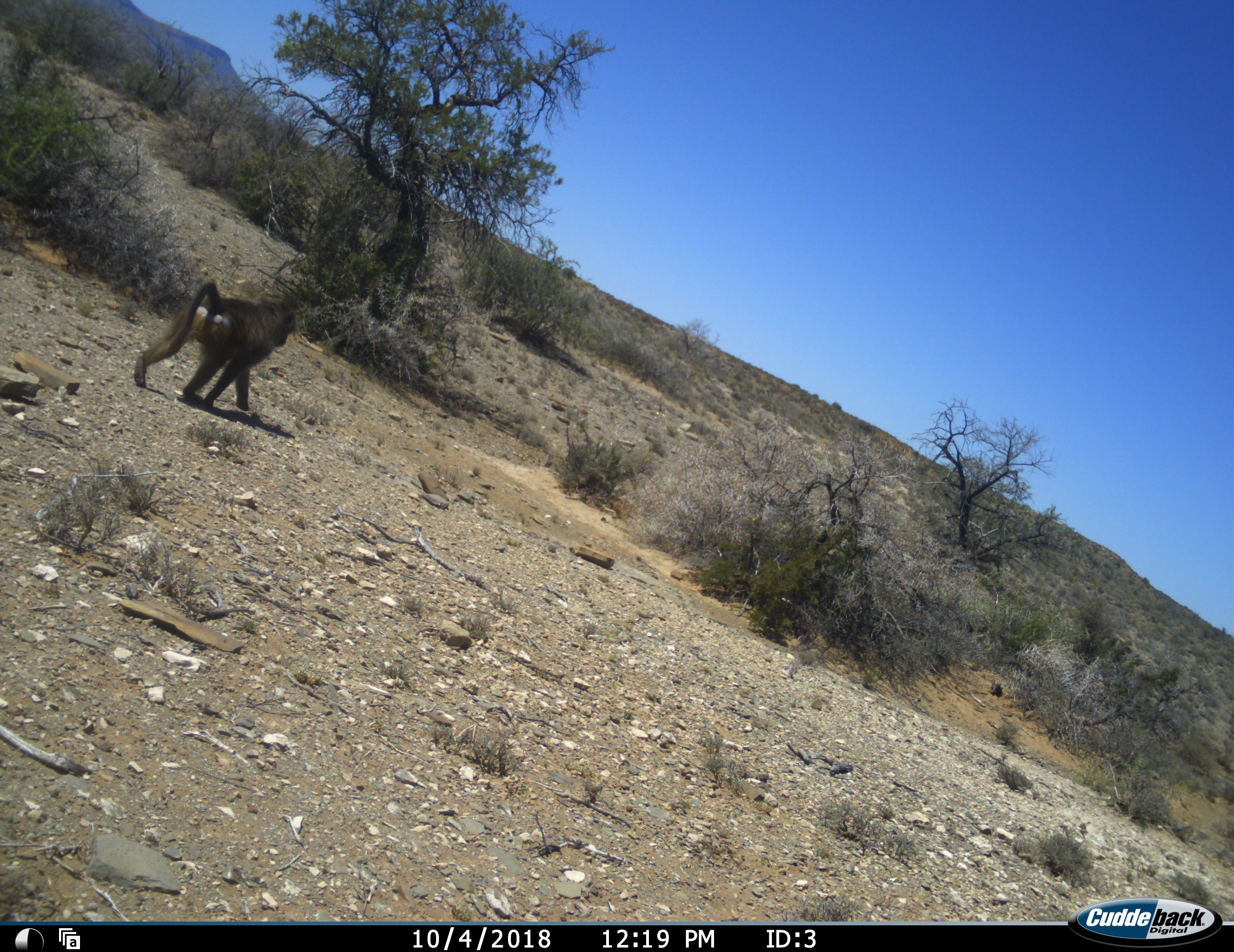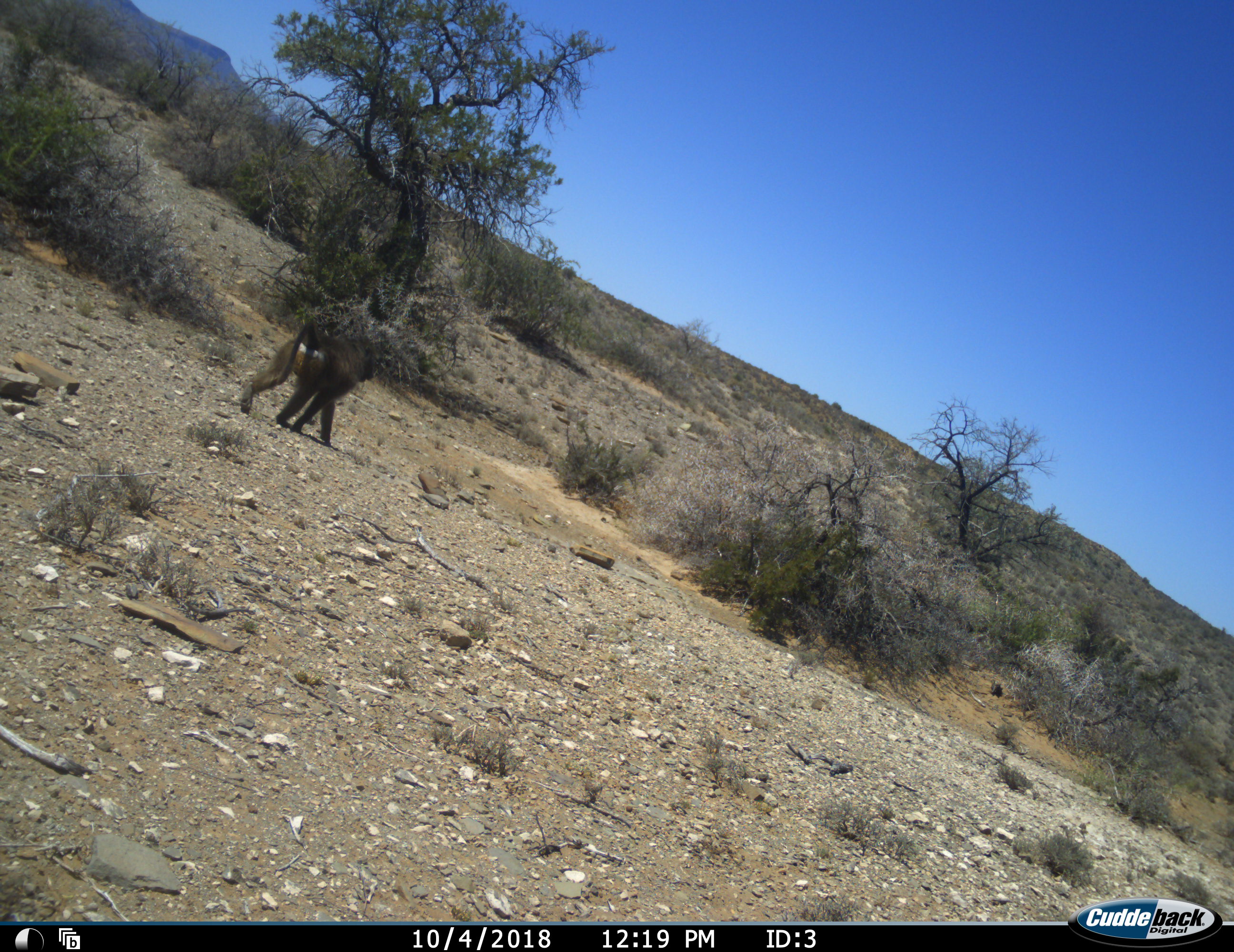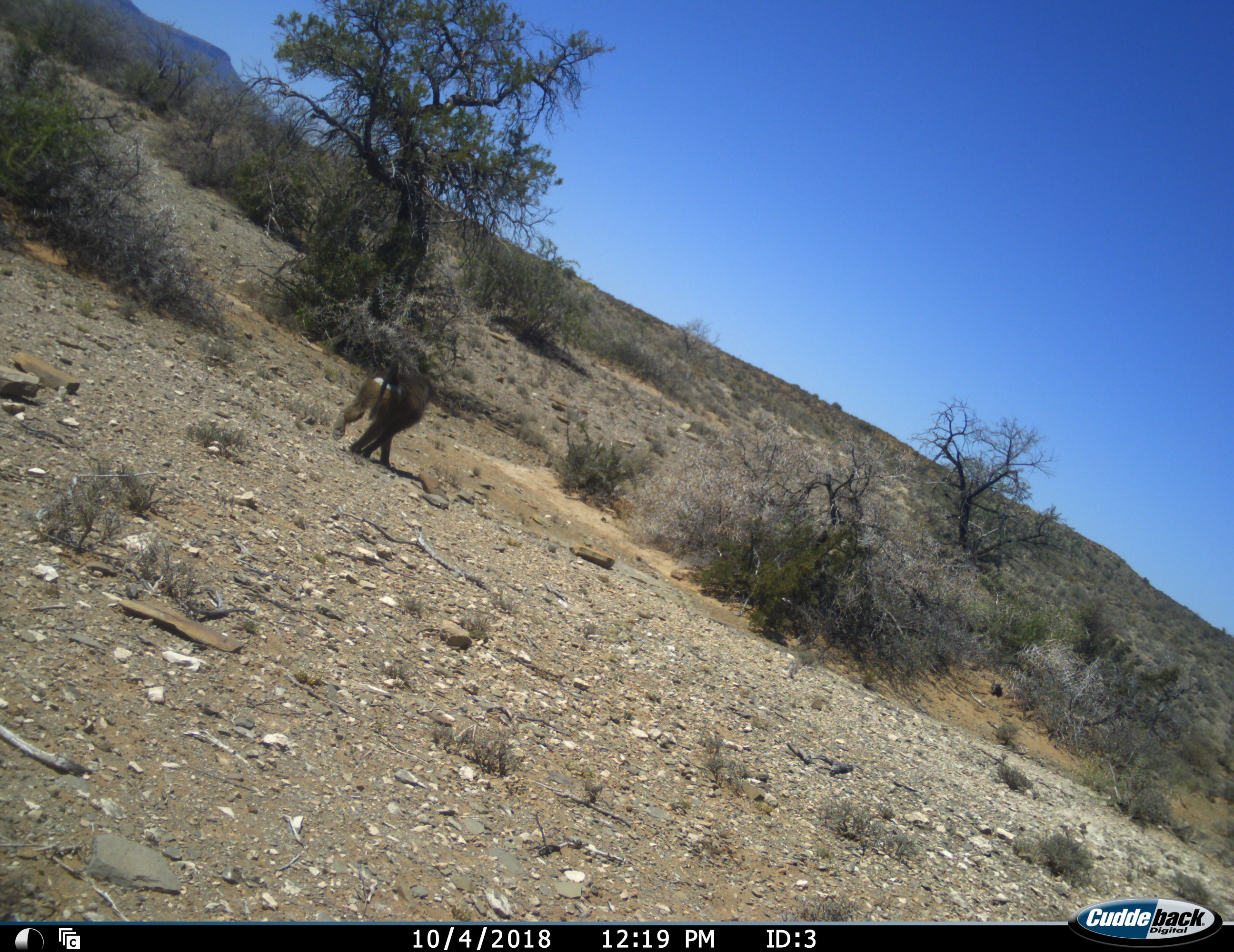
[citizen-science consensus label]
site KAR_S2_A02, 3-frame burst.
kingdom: Animalia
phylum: Chordata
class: Mammalia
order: Primates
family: Cercopithecidae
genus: Papio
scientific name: Papio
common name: baboon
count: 1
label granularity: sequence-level